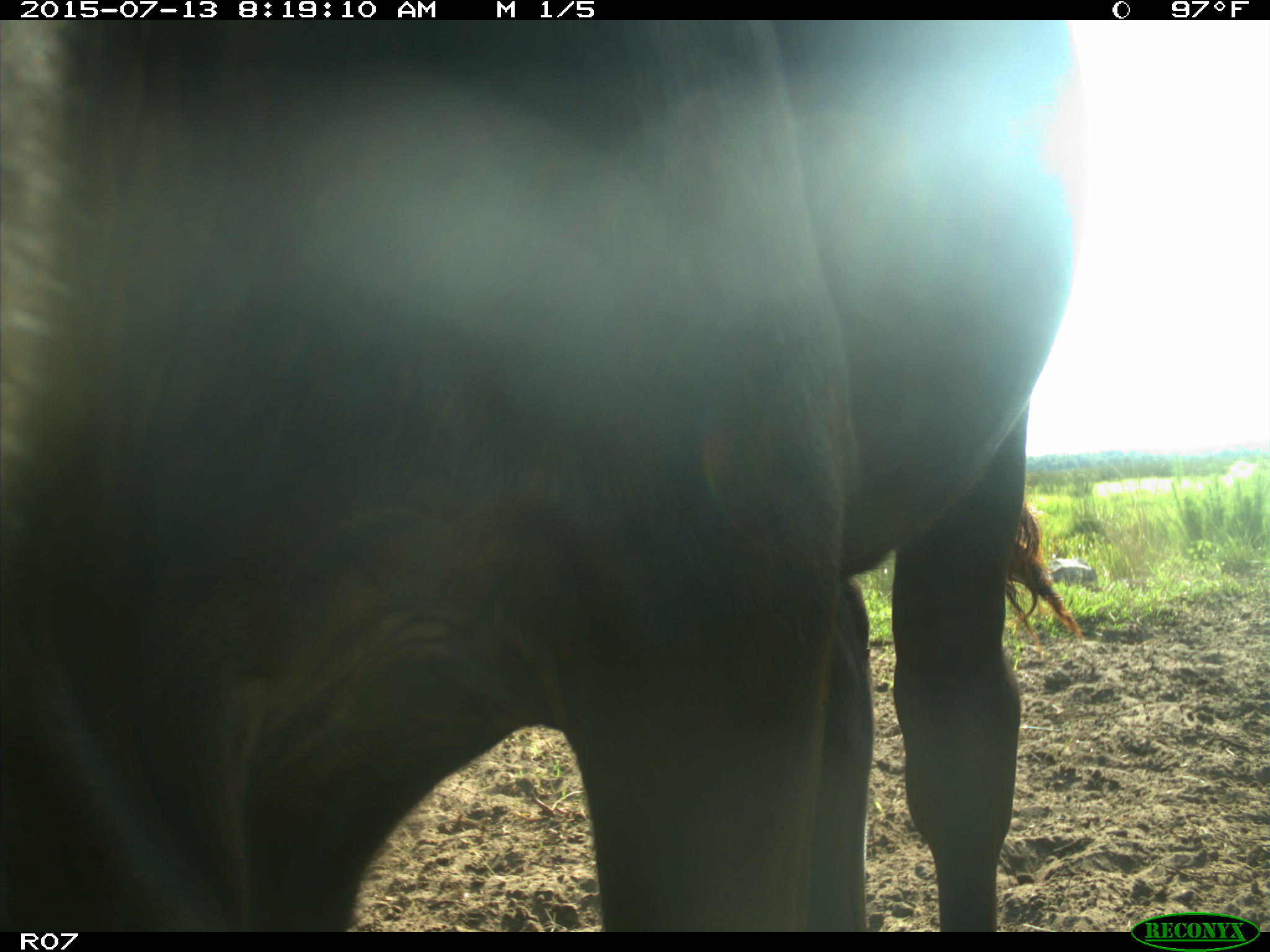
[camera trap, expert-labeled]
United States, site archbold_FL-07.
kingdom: Animalia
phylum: Chordata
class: Mammalia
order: Artiodactyla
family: Bovidae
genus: Bos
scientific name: Bos taurus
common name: domestic cow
Bos taurus (domestic cow).